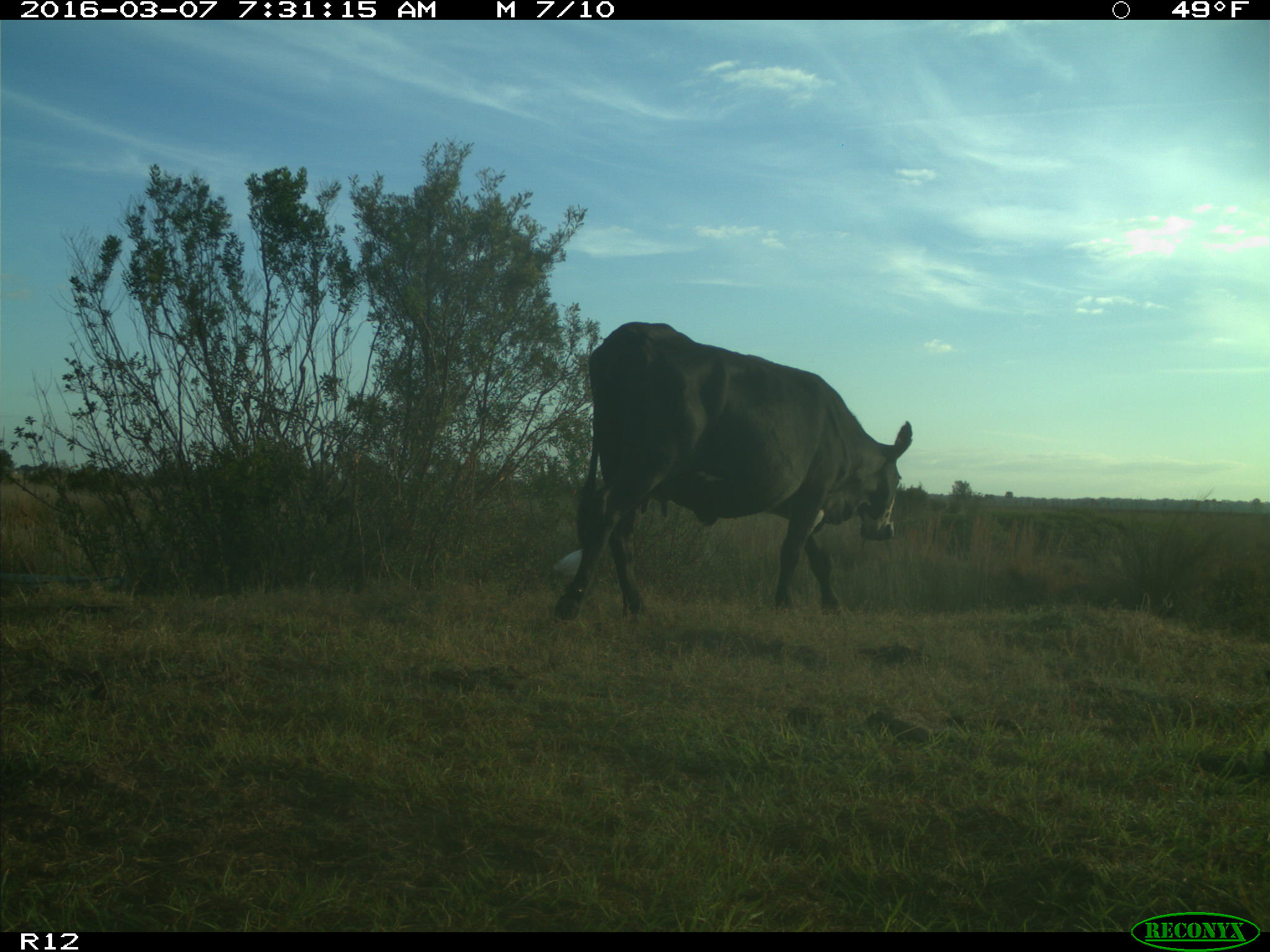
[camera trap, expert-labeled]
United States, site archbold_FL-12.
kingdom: Animalia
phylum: Chordata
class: Mammalia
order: Artiodactyla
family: Bovidae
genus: Bos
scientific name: Bos taurus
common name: domestic cow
Bos taurus (domestic cow).